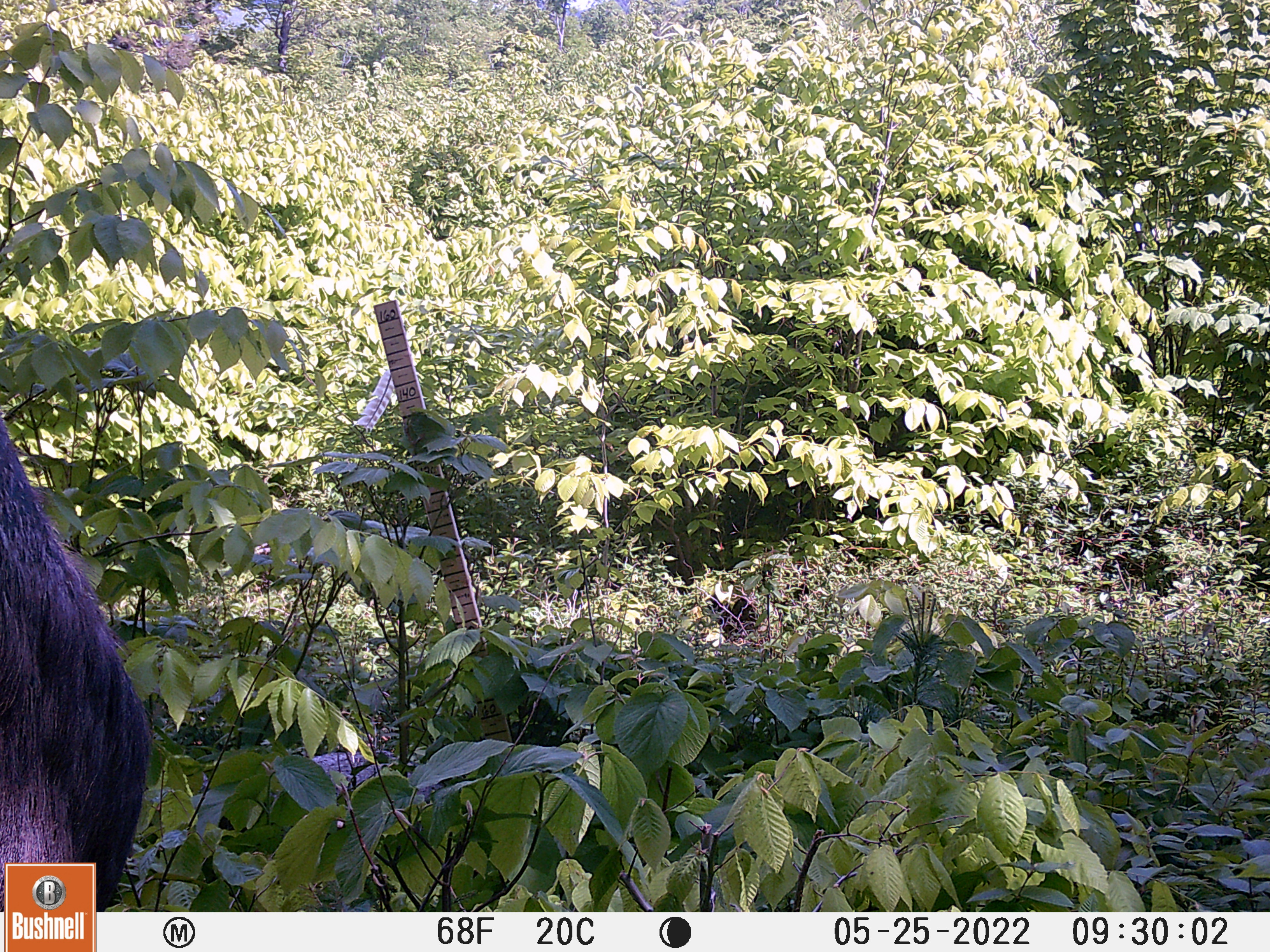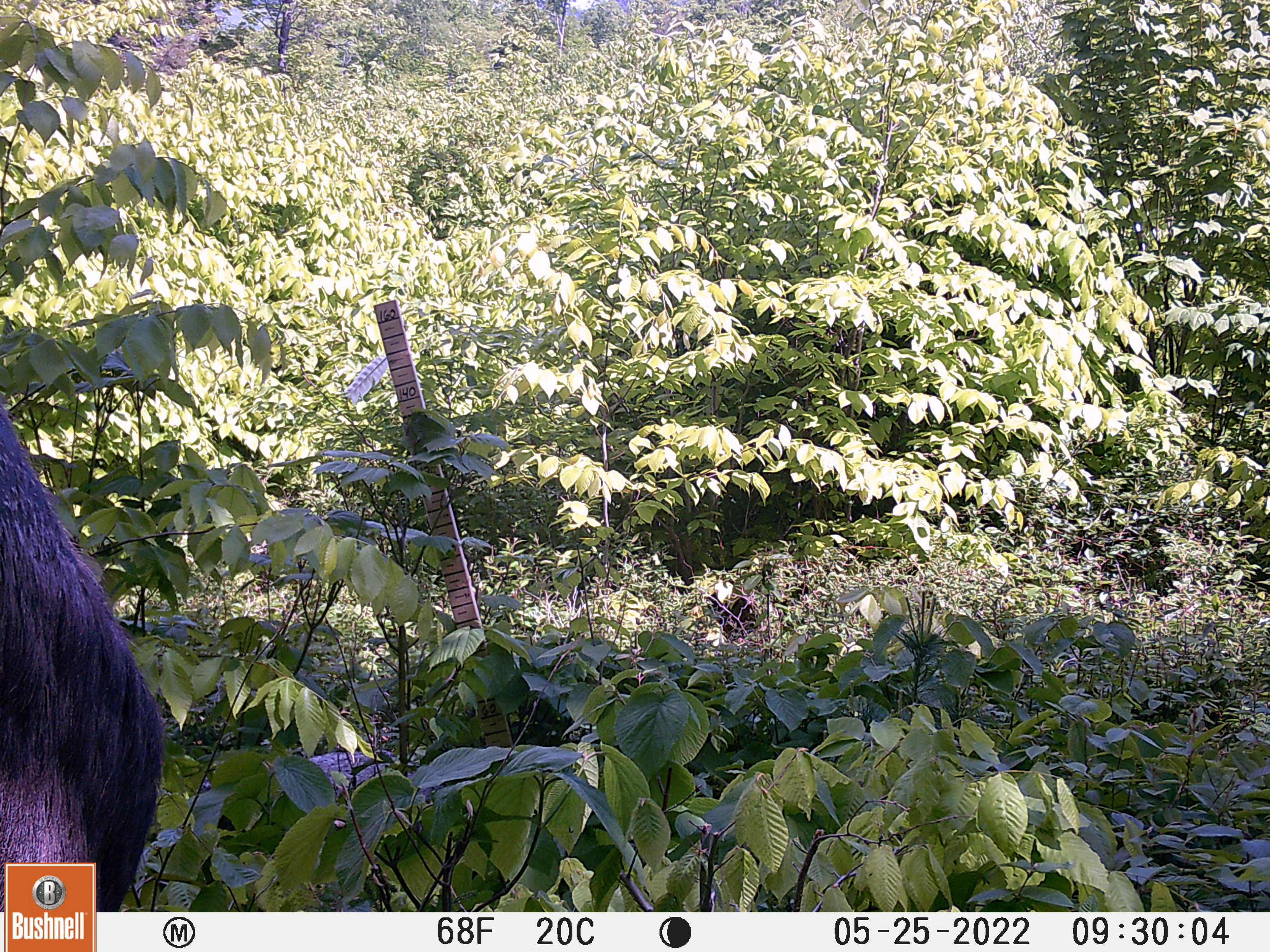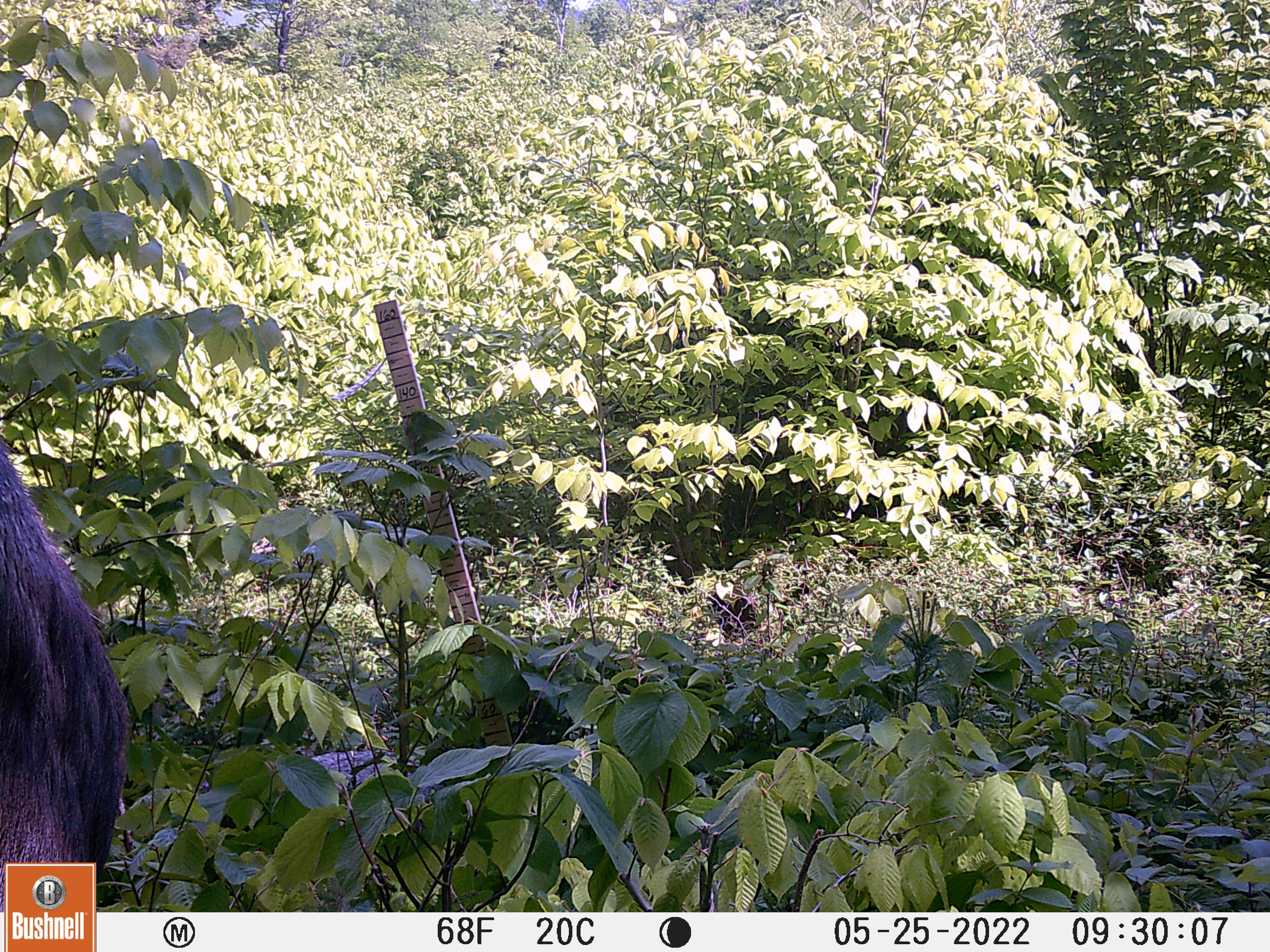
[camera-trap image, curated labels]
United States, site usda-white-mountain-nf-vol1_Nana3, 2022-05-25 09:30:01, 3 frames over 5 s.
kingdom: Animalia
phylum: Chordata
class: Mammalia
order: Artiodactyla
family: Cervidae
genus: Alces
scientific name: Alces alces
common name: moose